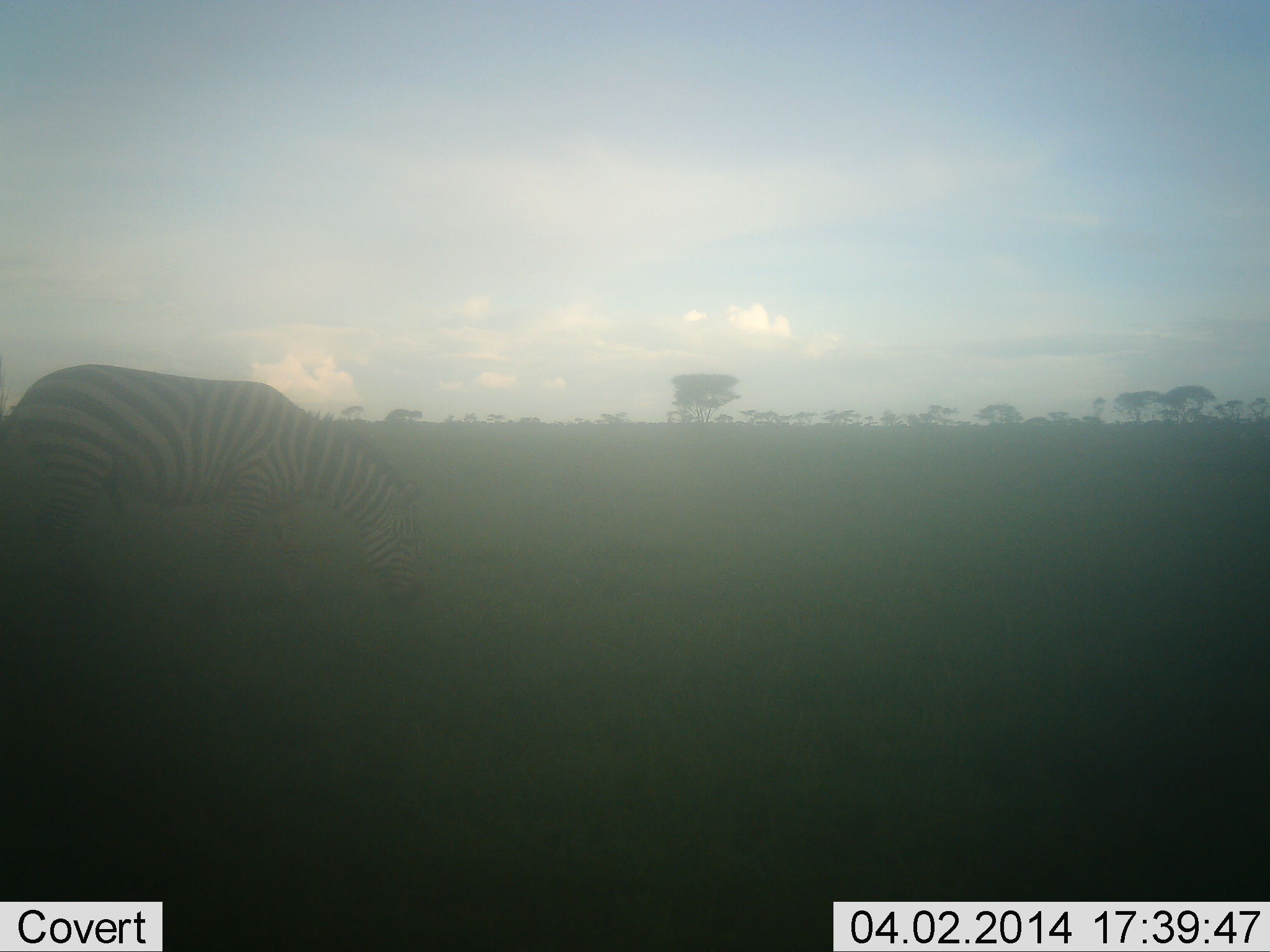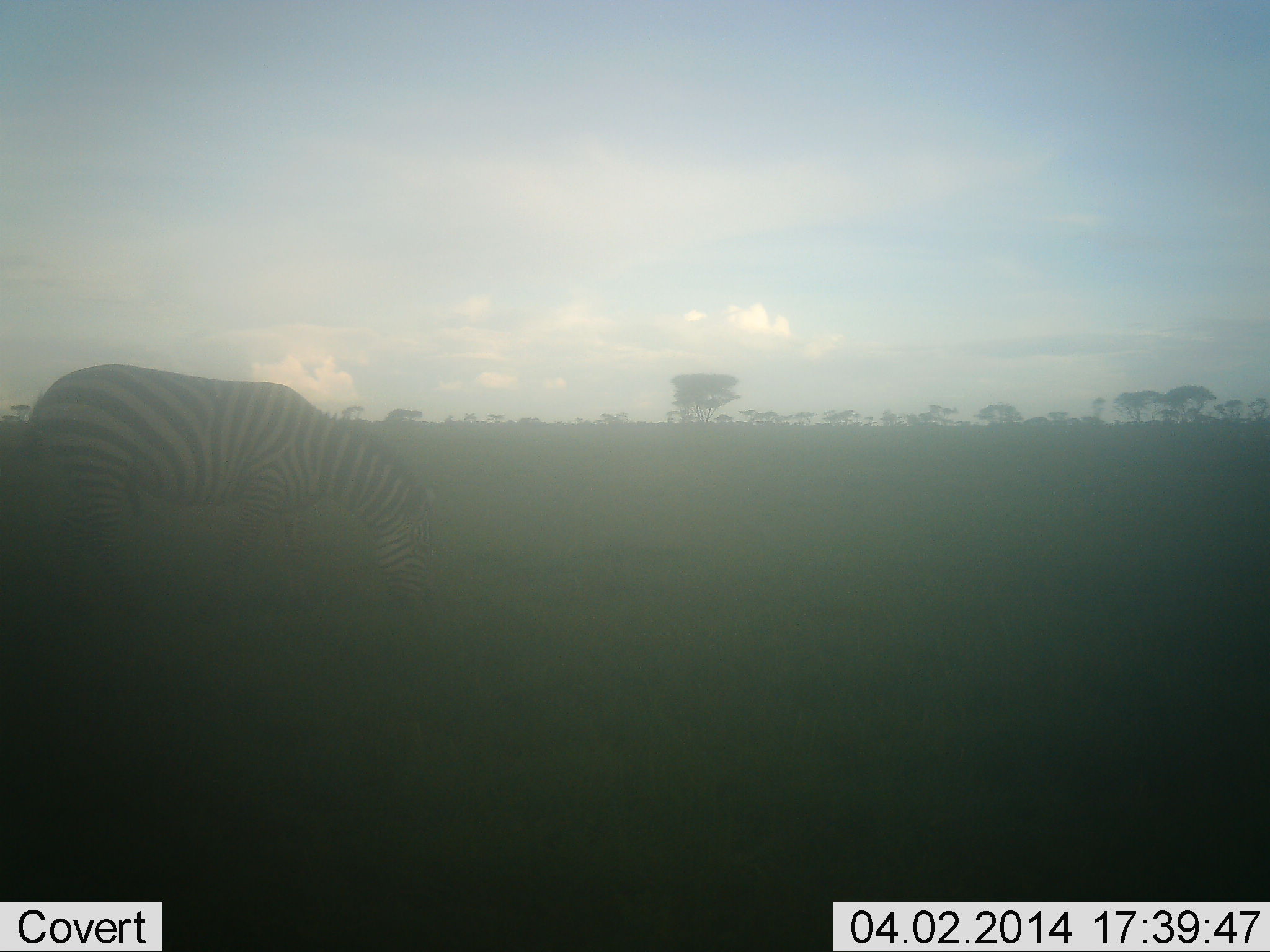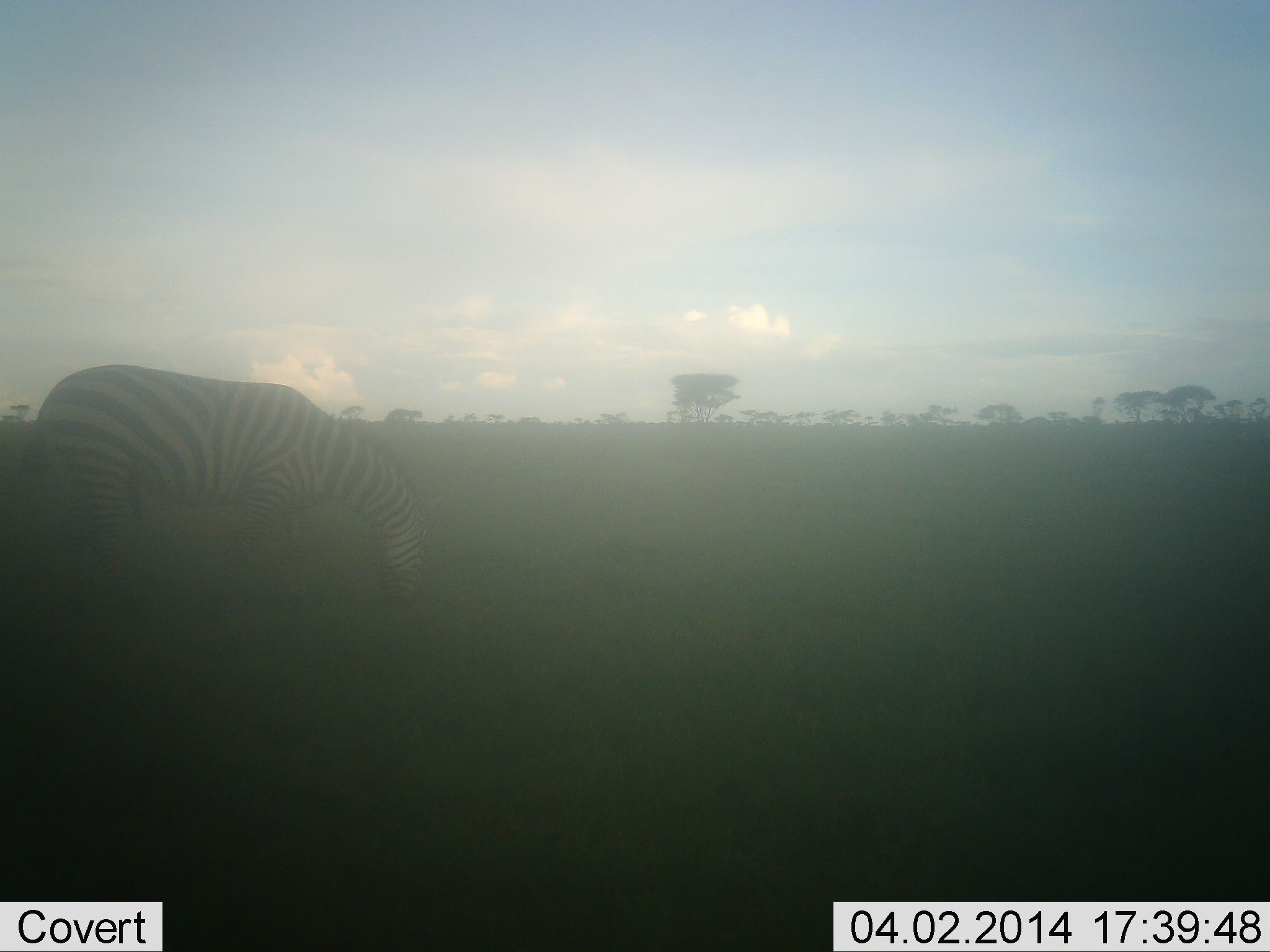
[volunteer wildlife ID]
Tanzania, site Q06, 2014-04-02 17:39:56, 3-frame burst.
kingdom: Animalia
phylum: Chordata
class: Mammalia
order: Perissodactyla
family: Equidae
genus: Equus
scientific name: Equus quagga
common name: plains zebra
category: zebra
Zebra (plains zebra) (Equus quagga), count 1. Behavior (volunteer vote fractions): standing 10%, resting 0%, moving 0%, interacting 0%. Young present (vote fraction): 0%. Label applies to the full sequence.